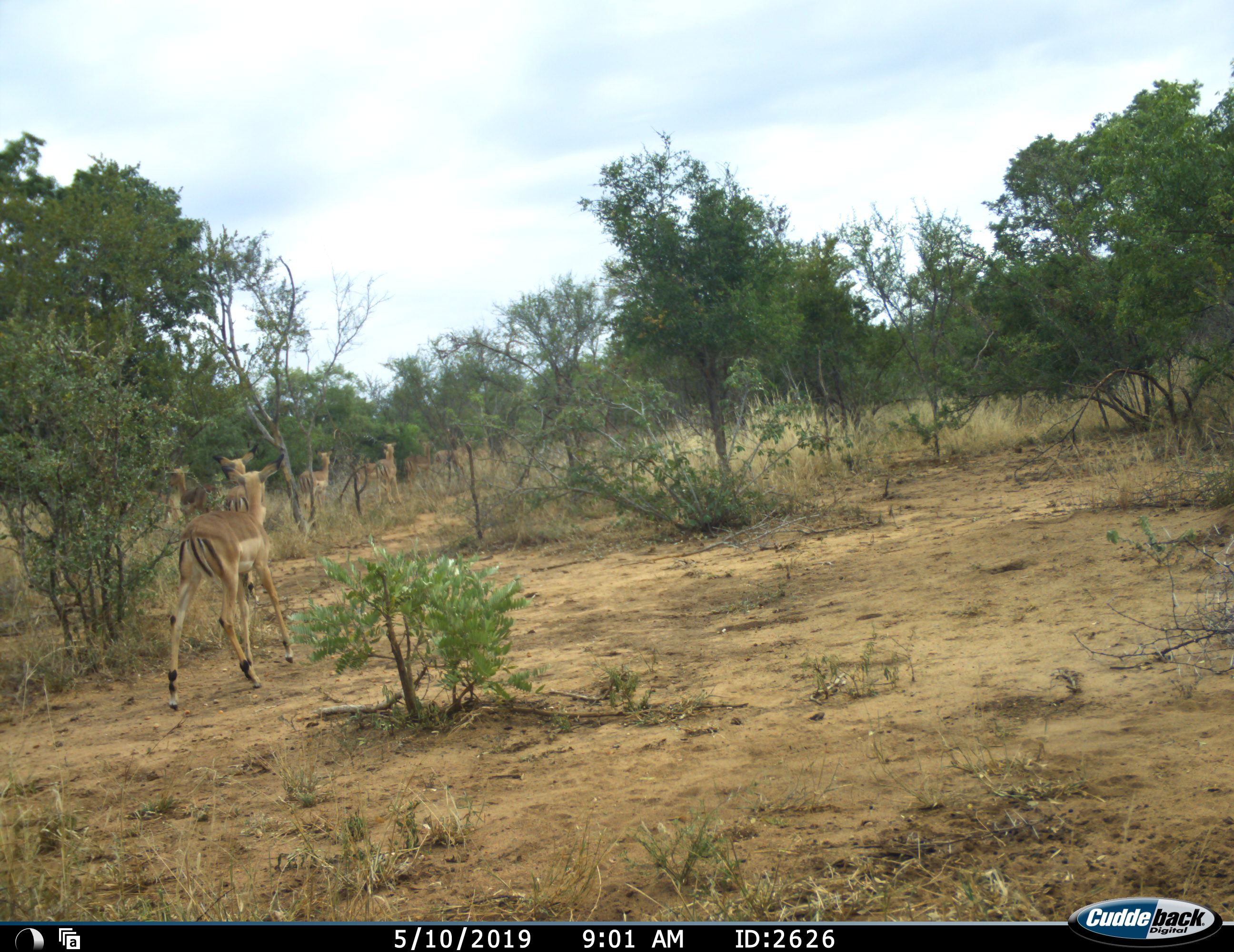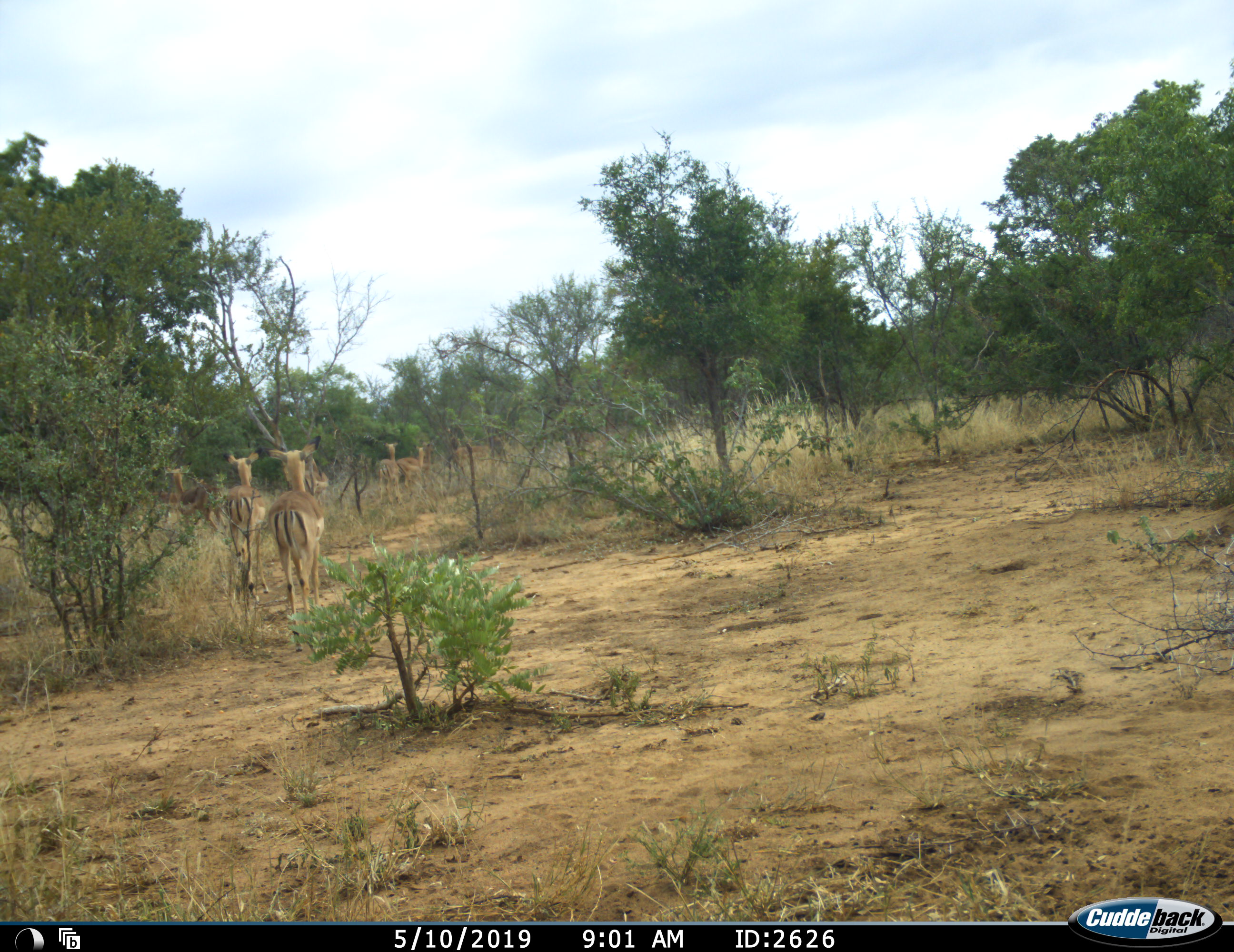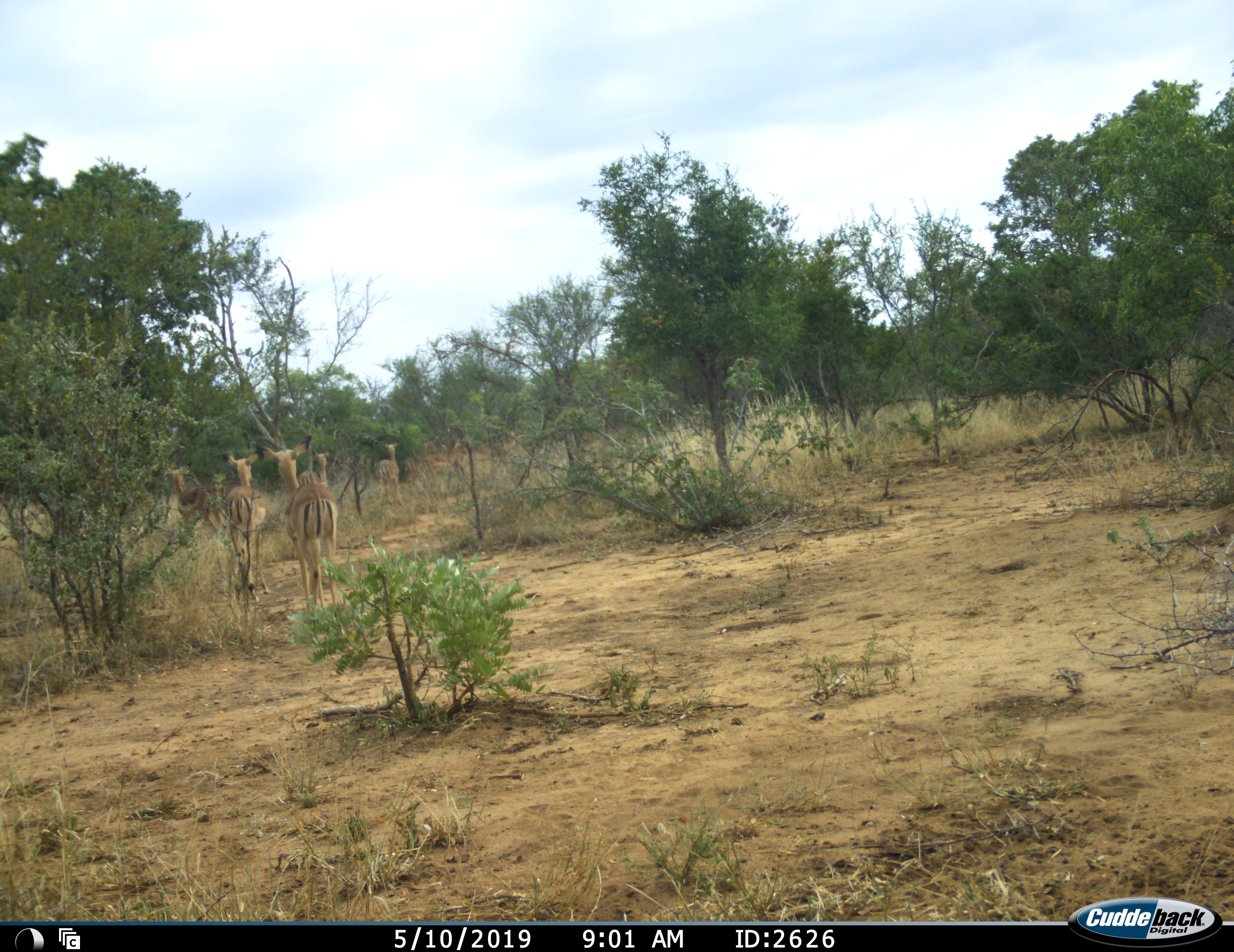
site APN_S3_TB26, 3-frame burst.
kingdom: Animalia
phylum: Chordata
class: Mammalia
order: Artiodactyla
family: Bovidae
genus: Aepyceros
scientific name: Aepyceros melampus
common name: impala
Impala (Aepyceros melampus), count 8. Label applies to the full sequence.